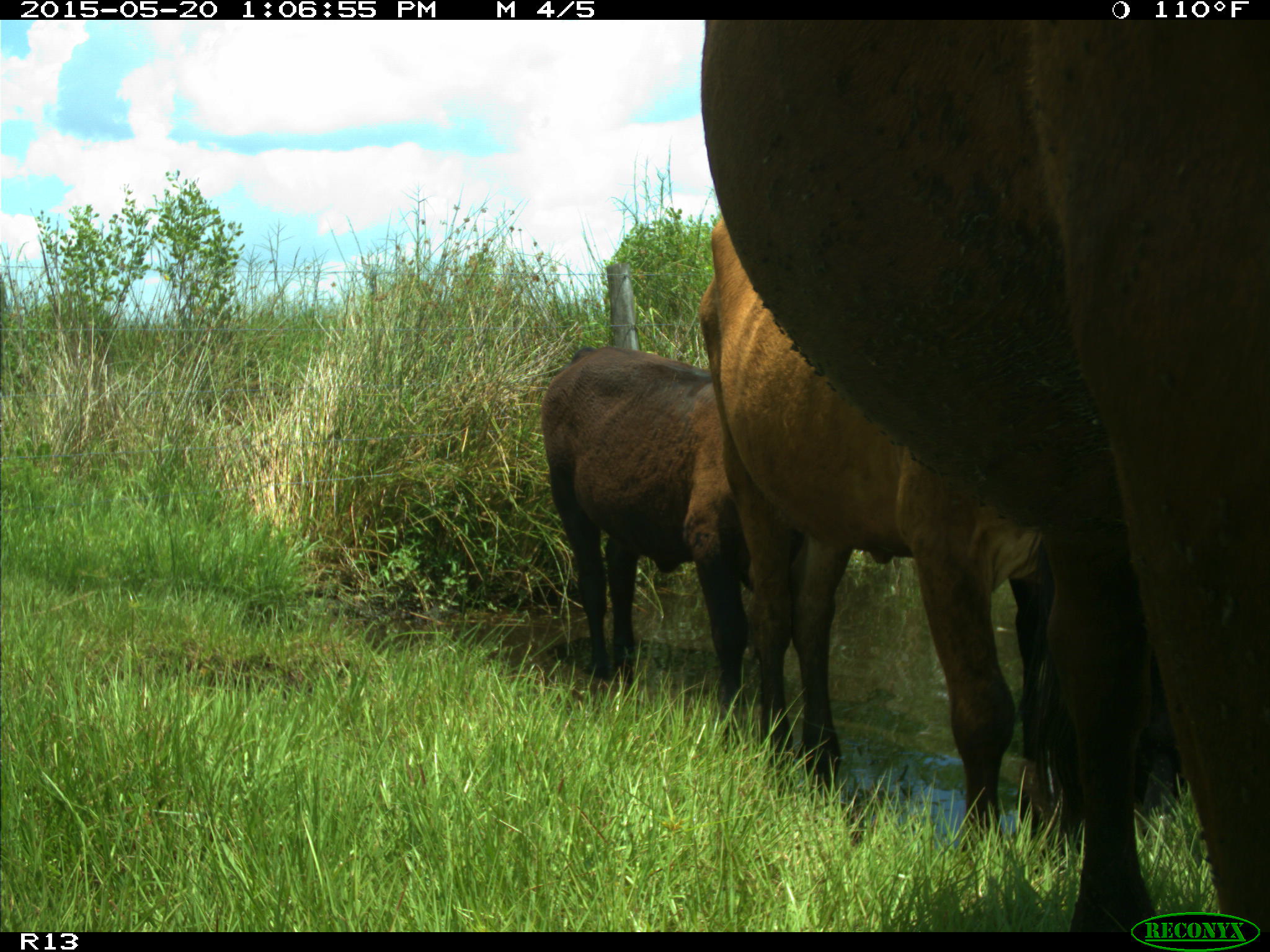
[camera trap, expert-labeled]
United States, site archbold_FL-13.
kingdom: Animalia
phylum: Chordata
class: Mammalia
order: Artiodactyla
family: Bovidae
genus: Bos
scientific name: Bos taurus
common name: domestic cow